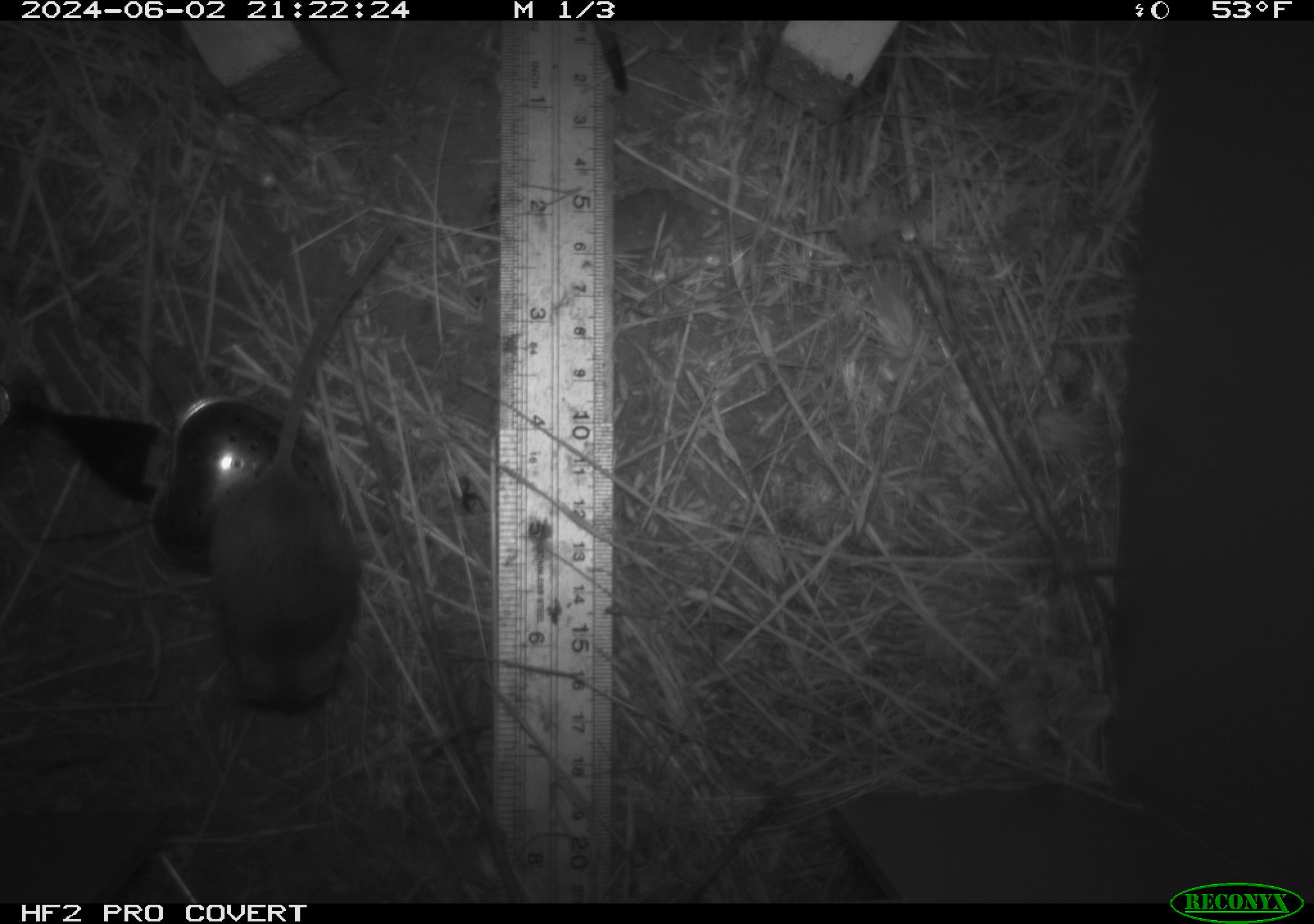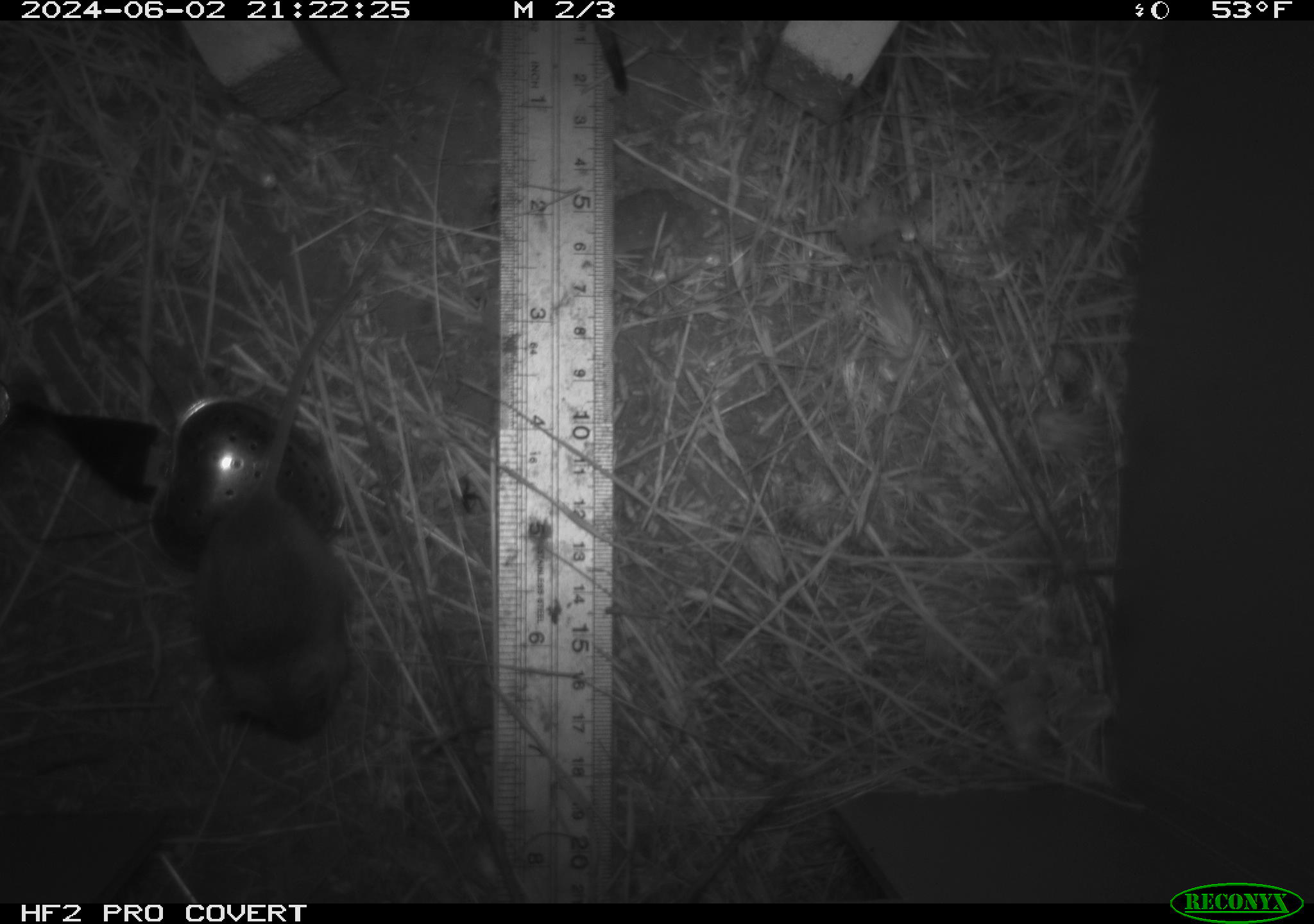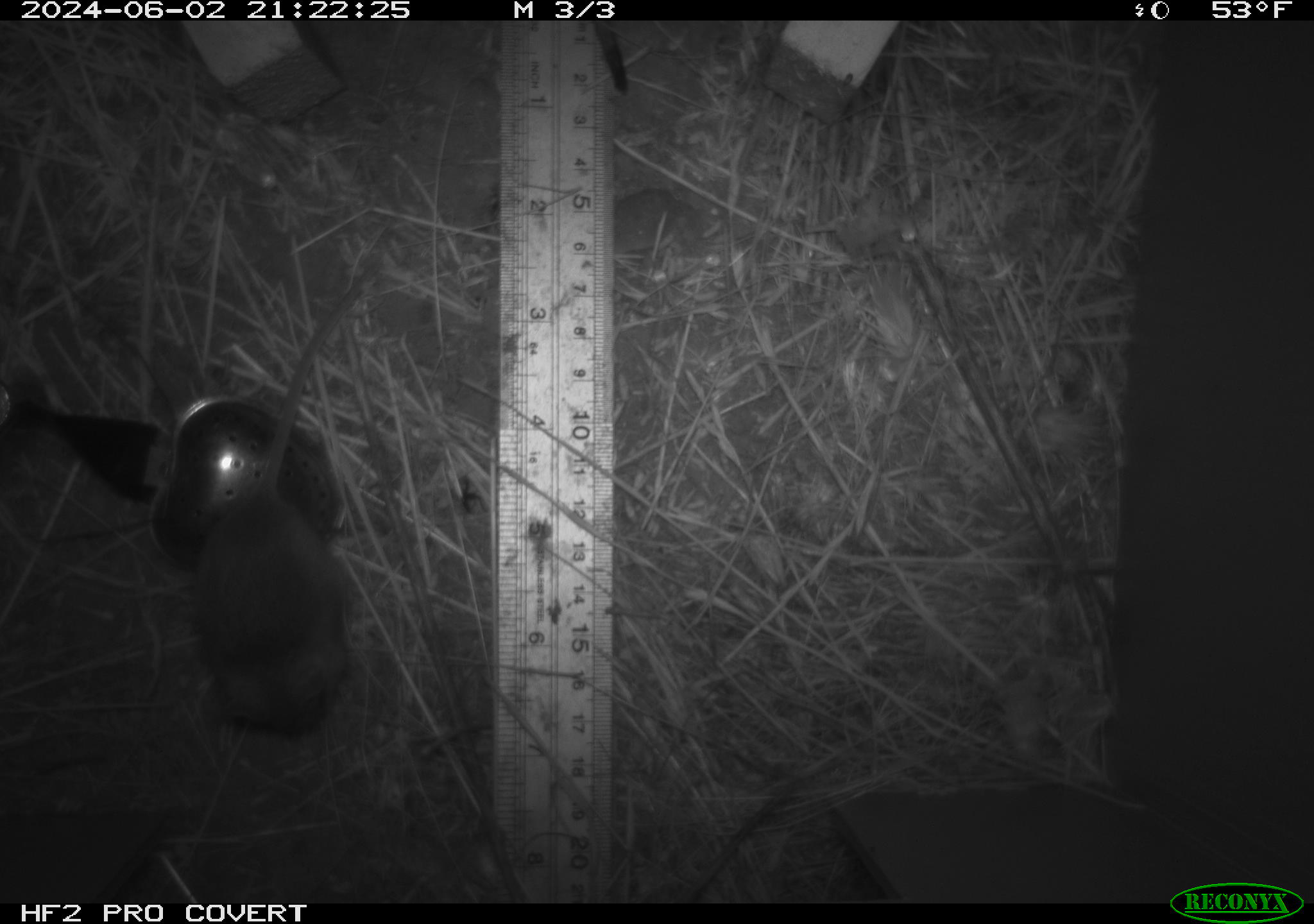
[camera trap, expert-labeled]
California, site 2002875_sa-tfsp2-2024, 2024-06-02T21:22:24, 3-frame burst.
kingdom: Animalia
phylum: Chordata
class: Mammalia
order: Rodentia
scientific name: Rodentia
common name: mouse species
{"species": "mouse species (Rodentia)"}